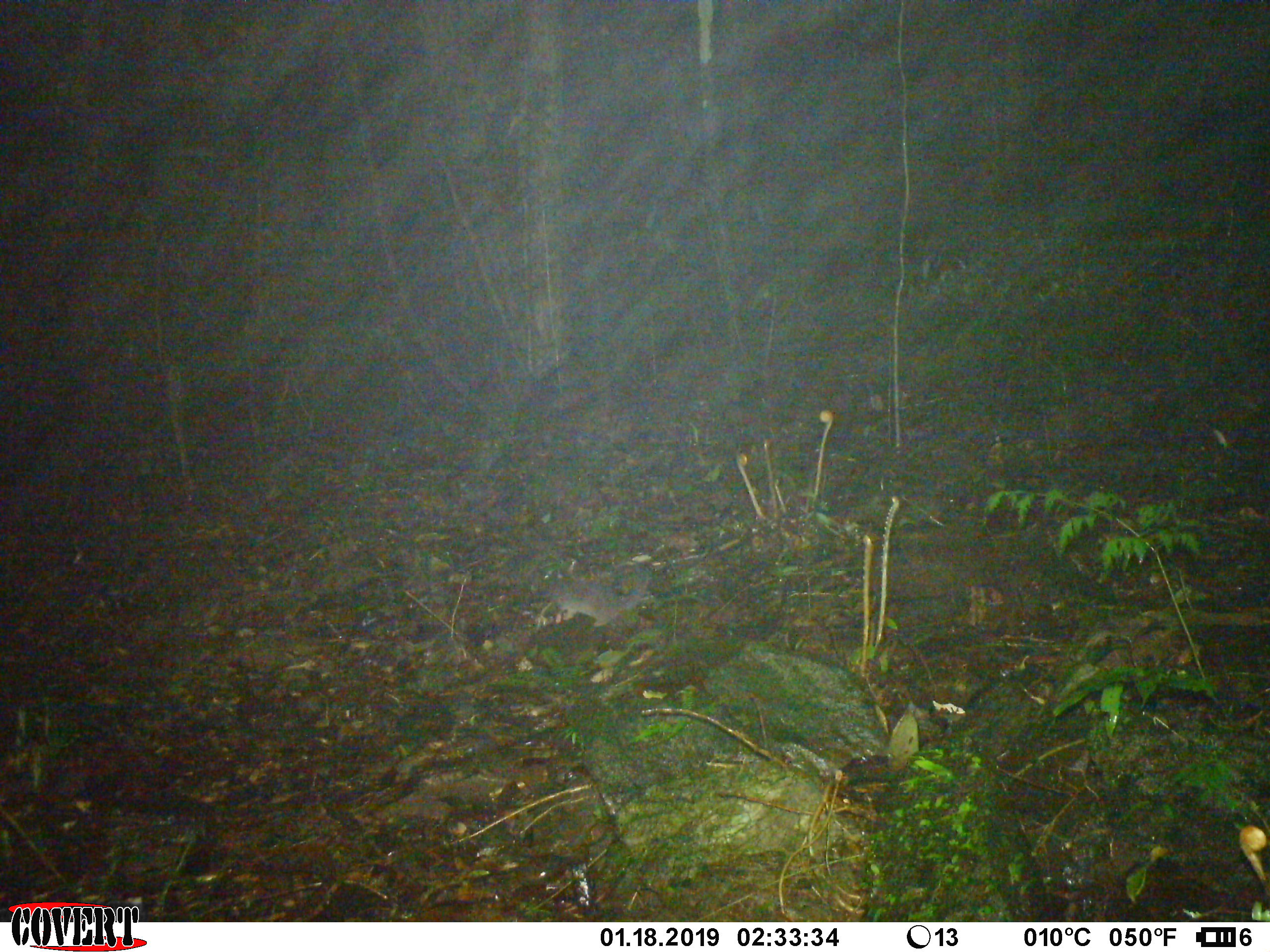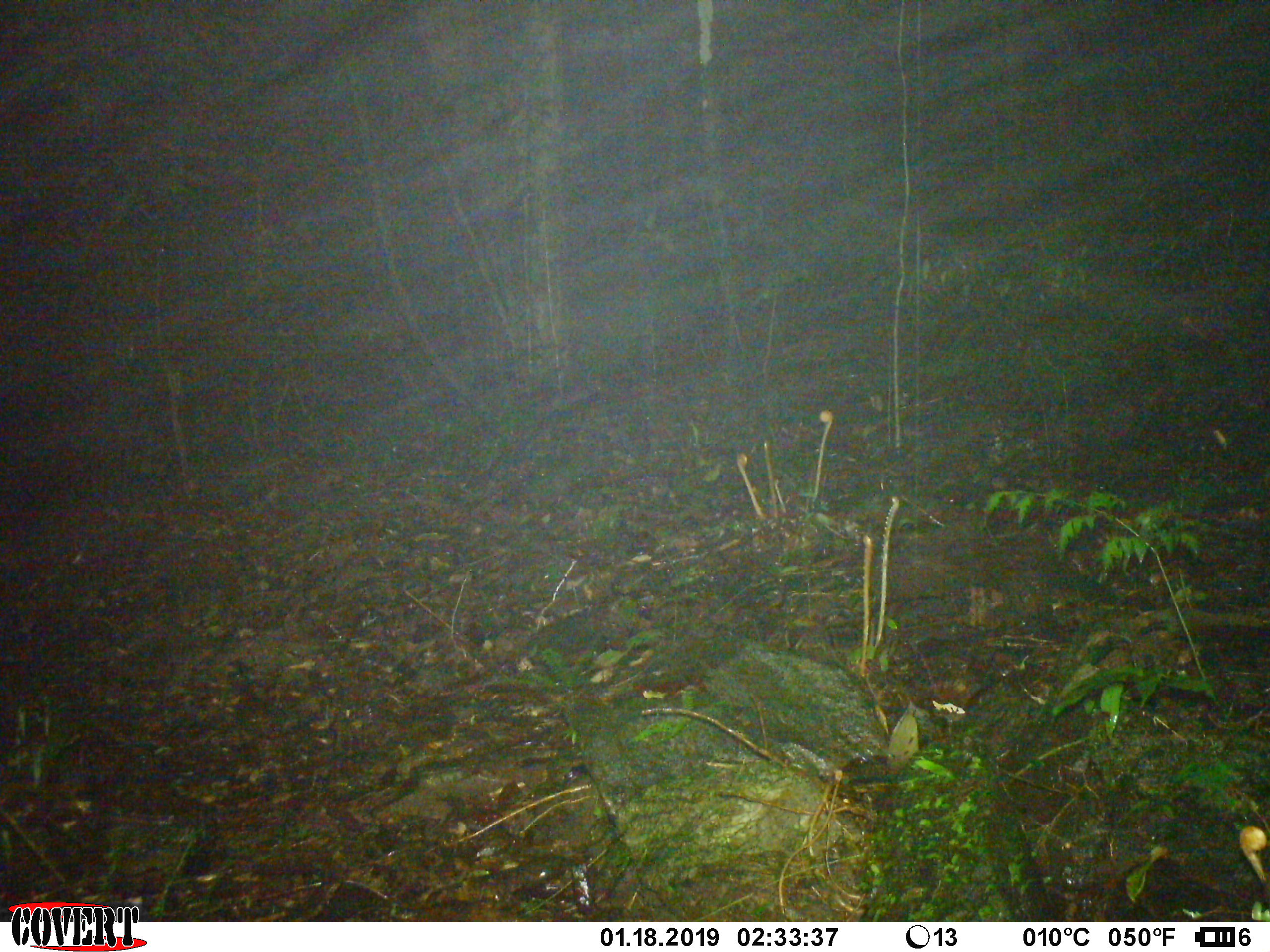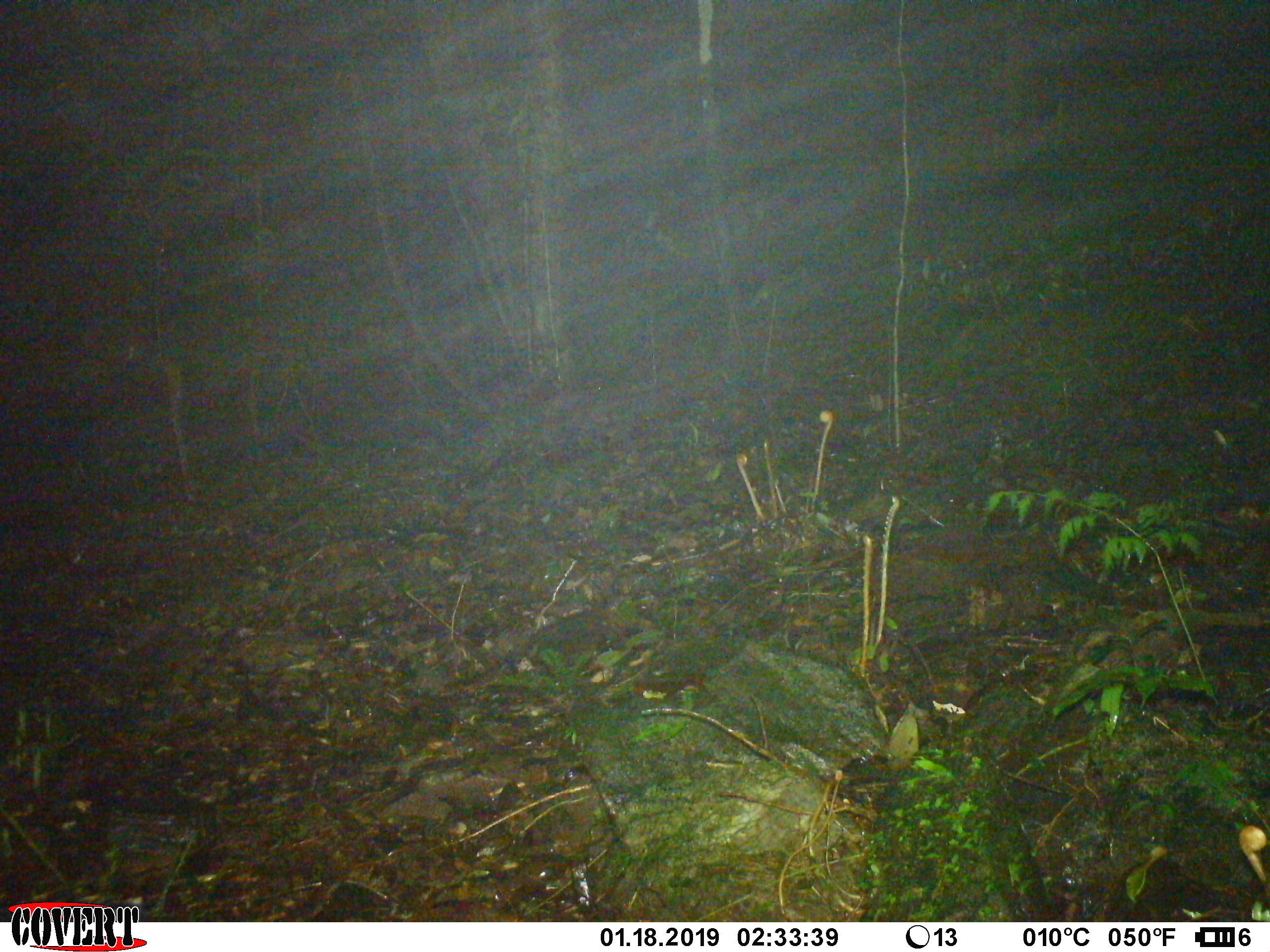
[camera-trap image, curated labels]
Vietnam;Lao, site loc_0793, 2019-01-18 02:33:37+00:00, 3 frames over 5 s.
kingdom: Animalia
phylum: Chordata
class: Mammalia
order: Carnivora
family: Mustelidae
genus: Melogale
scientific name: Melogale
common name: ferret badger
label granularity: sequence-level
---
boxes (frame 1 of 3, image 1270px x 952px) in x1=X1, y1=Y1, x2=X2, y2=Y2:
ferret badger: x1=552, y1=560, x2=651, y2=627